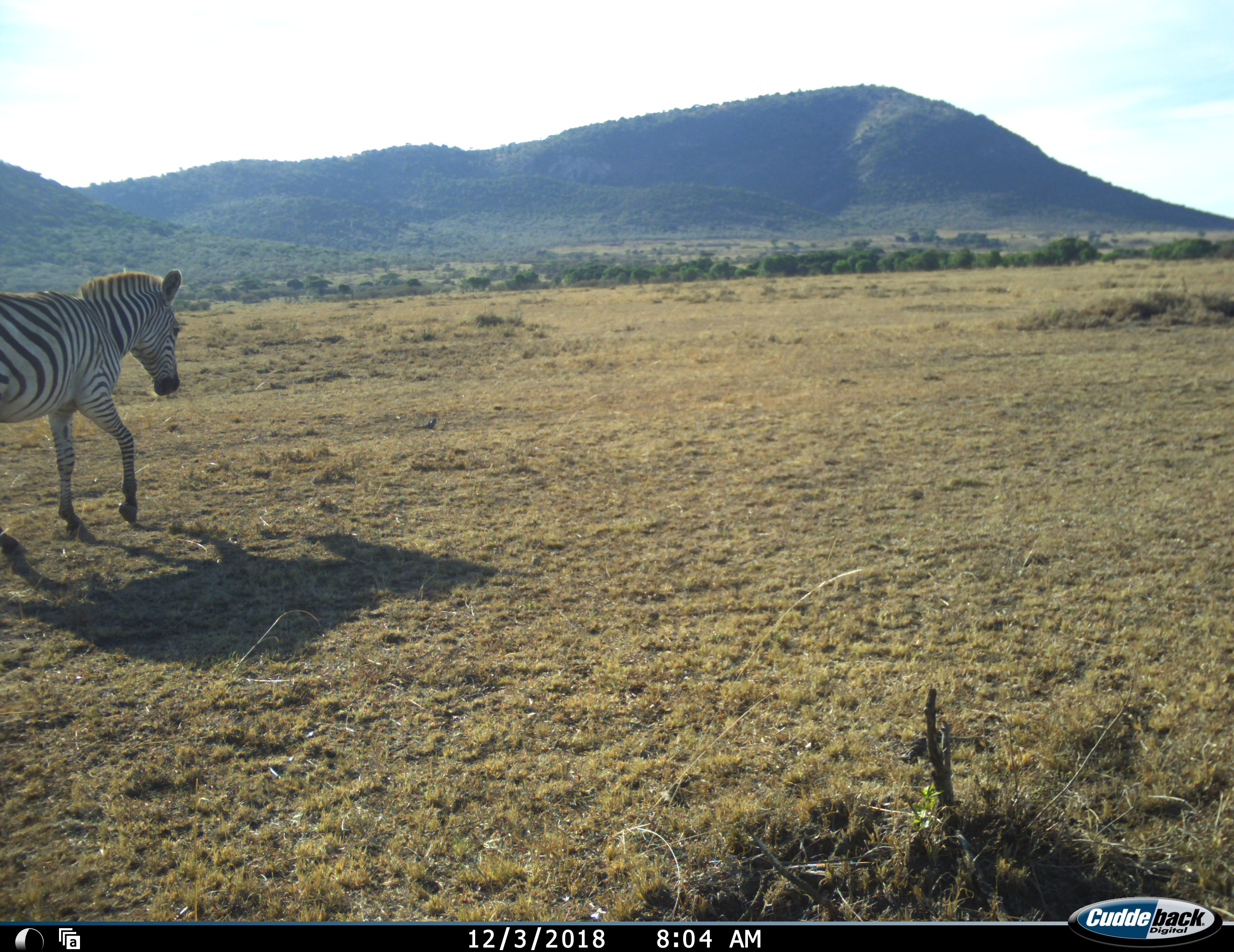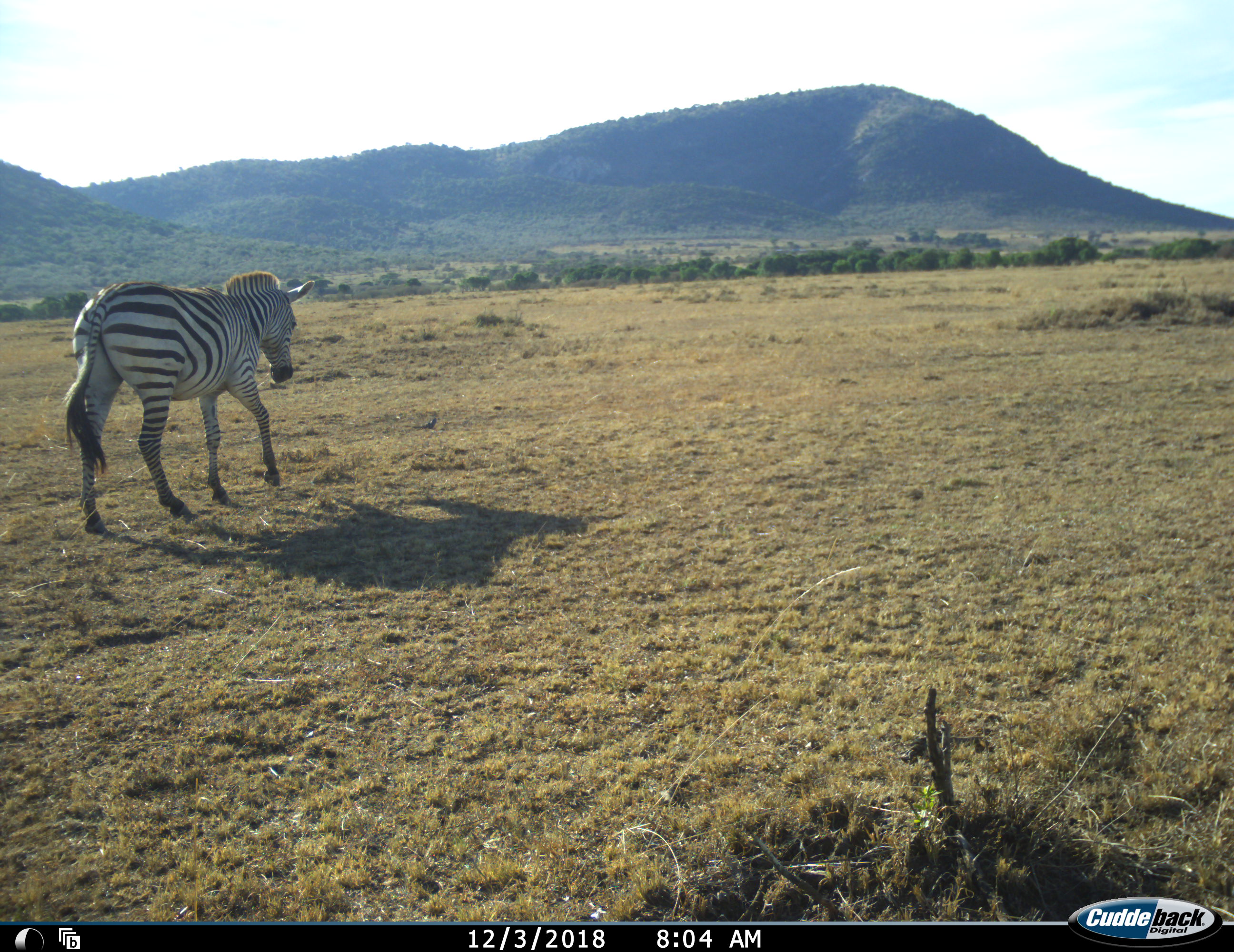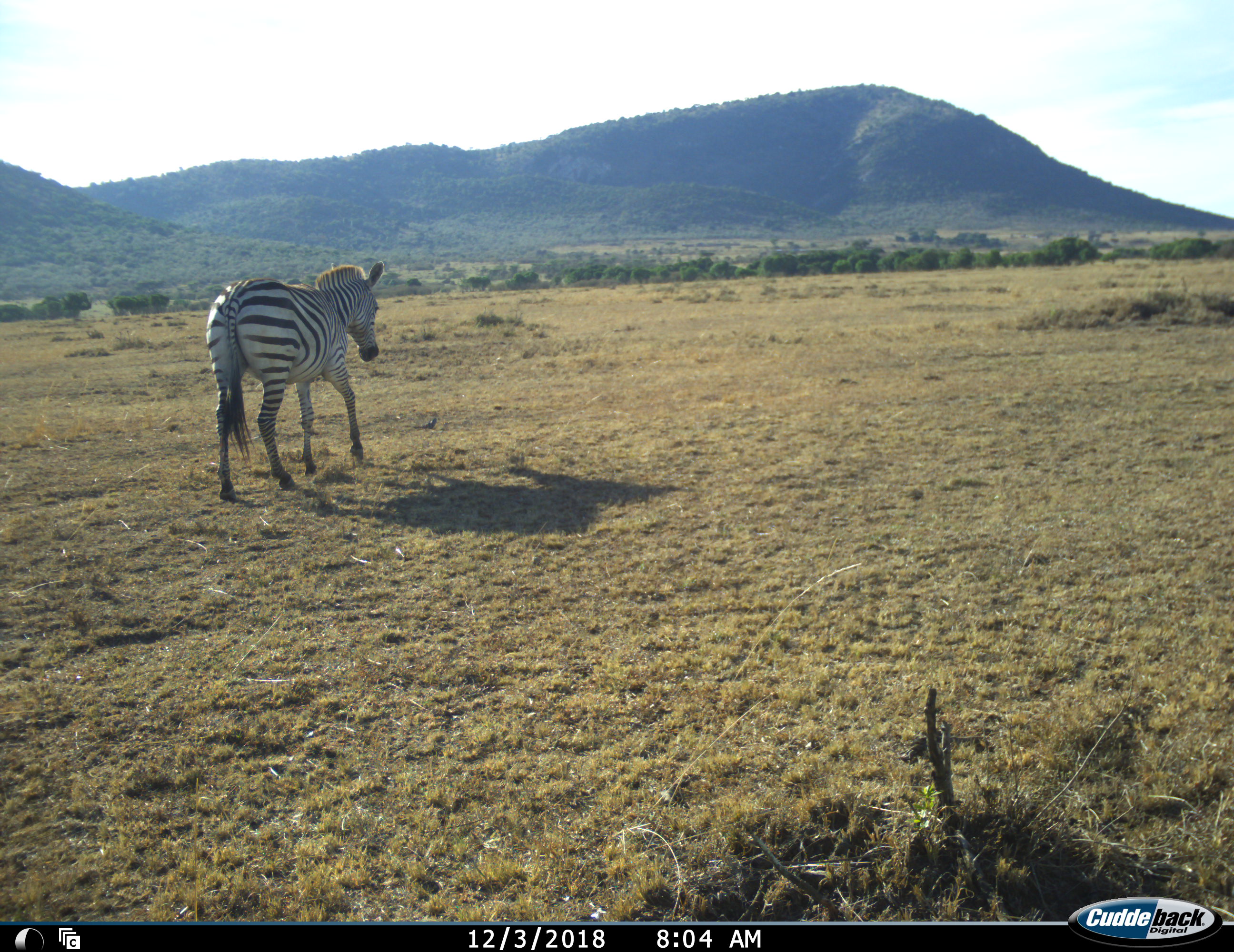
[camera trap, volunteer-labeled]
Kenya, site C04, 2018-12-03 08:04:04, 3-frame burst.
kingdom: Animalia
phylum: Chordata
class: Mammalia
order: Perissodactyla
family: Equidae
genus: Equus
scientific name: Equus quagga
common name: plains zebra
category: zebra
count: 1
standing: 0%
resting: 0%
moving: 100%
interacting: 0%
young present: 0%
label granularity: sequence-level